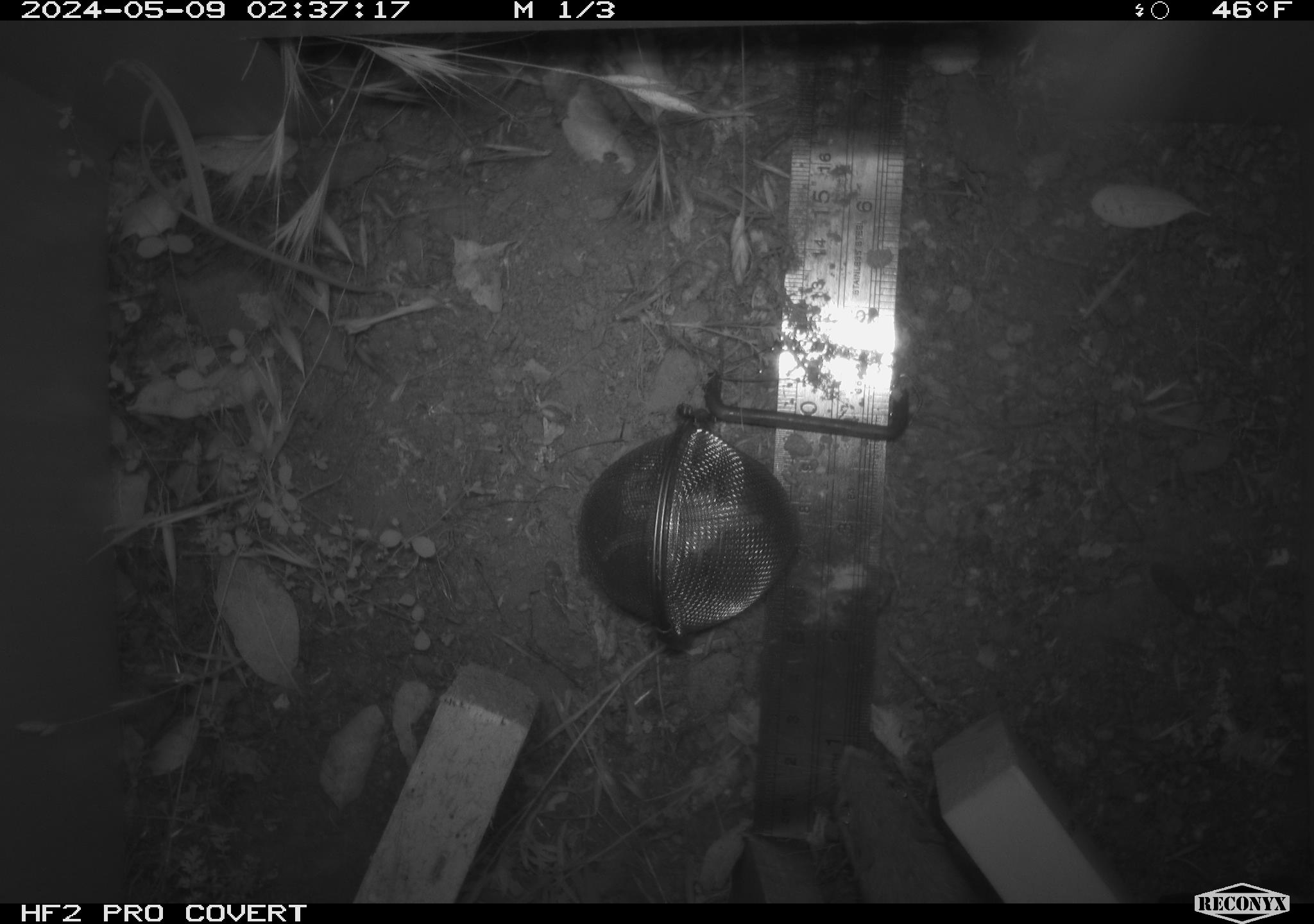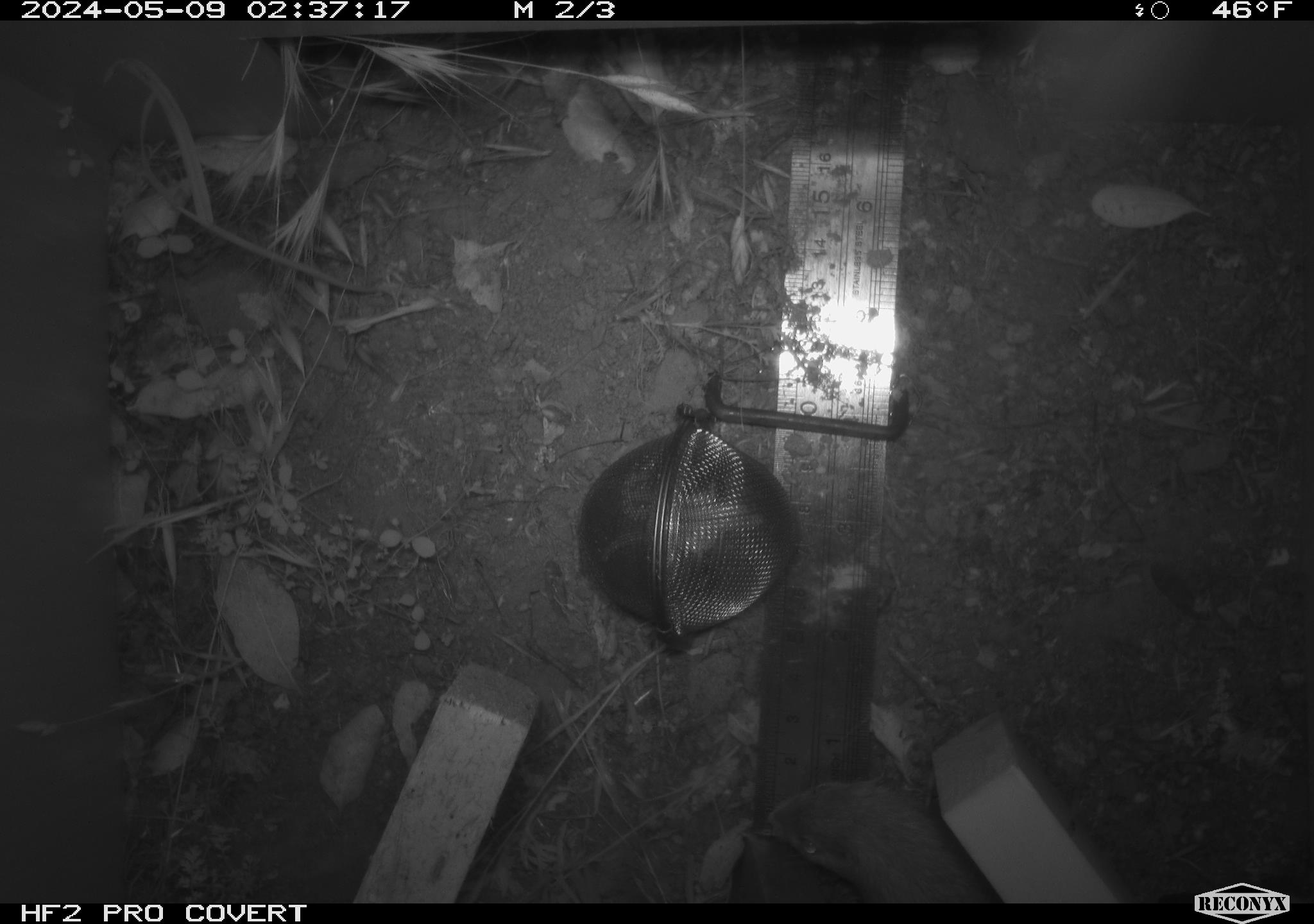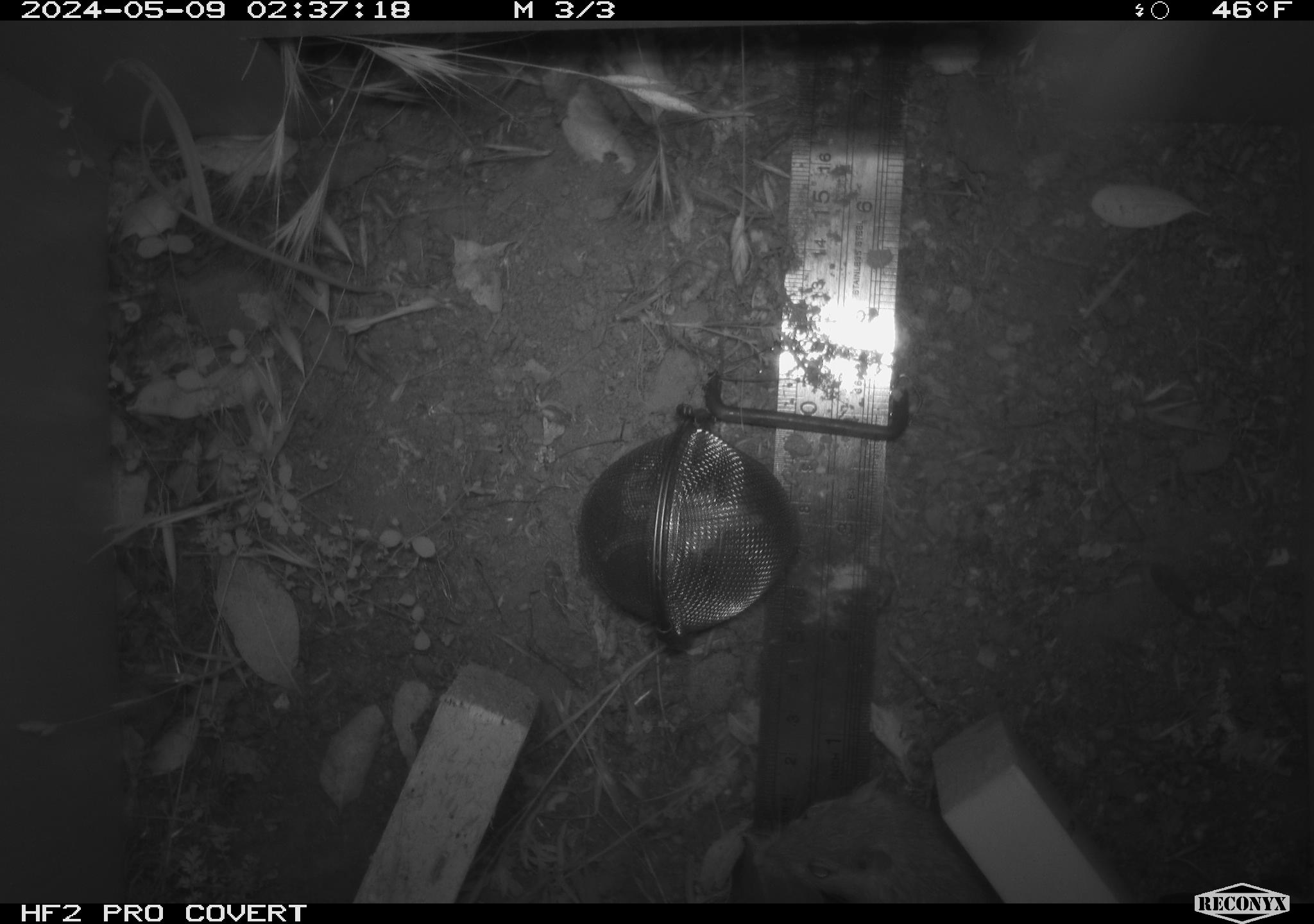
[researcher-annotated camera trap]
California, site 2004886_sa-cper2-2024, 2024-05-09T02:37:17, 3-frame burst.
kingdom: Animalia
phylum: Chordata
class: Mammalia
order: Rodentia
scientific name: Rodentia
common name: rodent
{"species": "rodent (Rodentia)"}